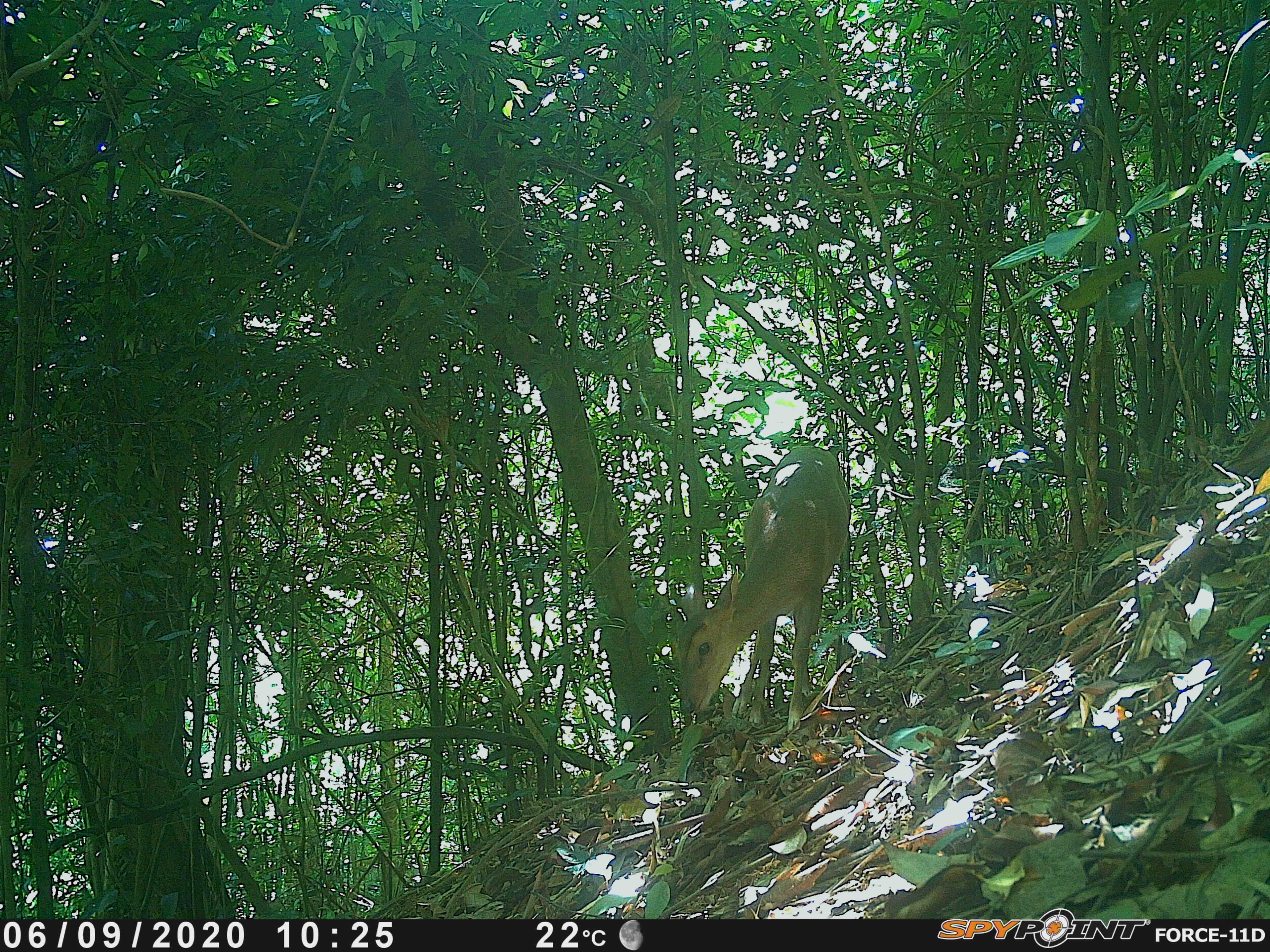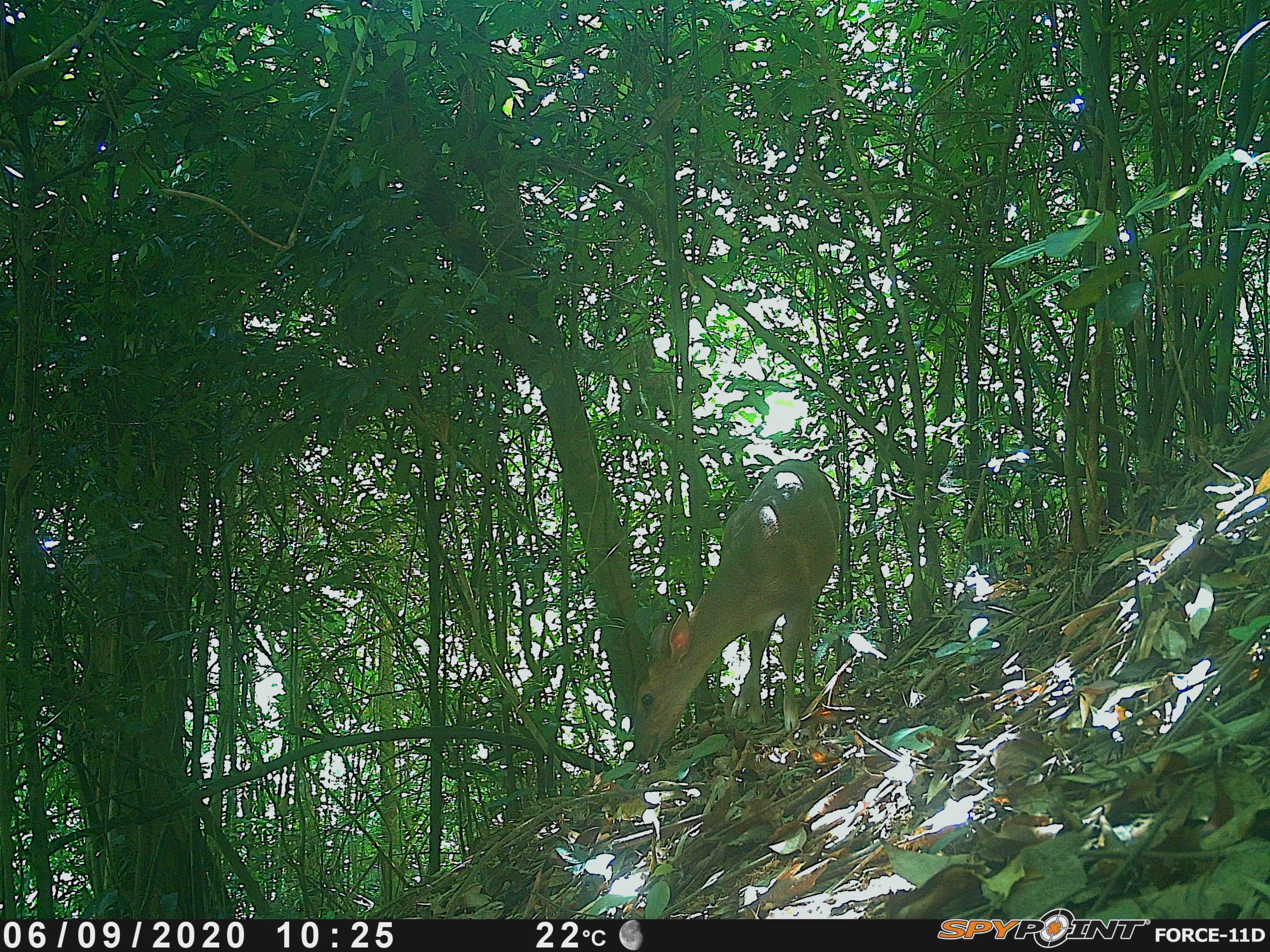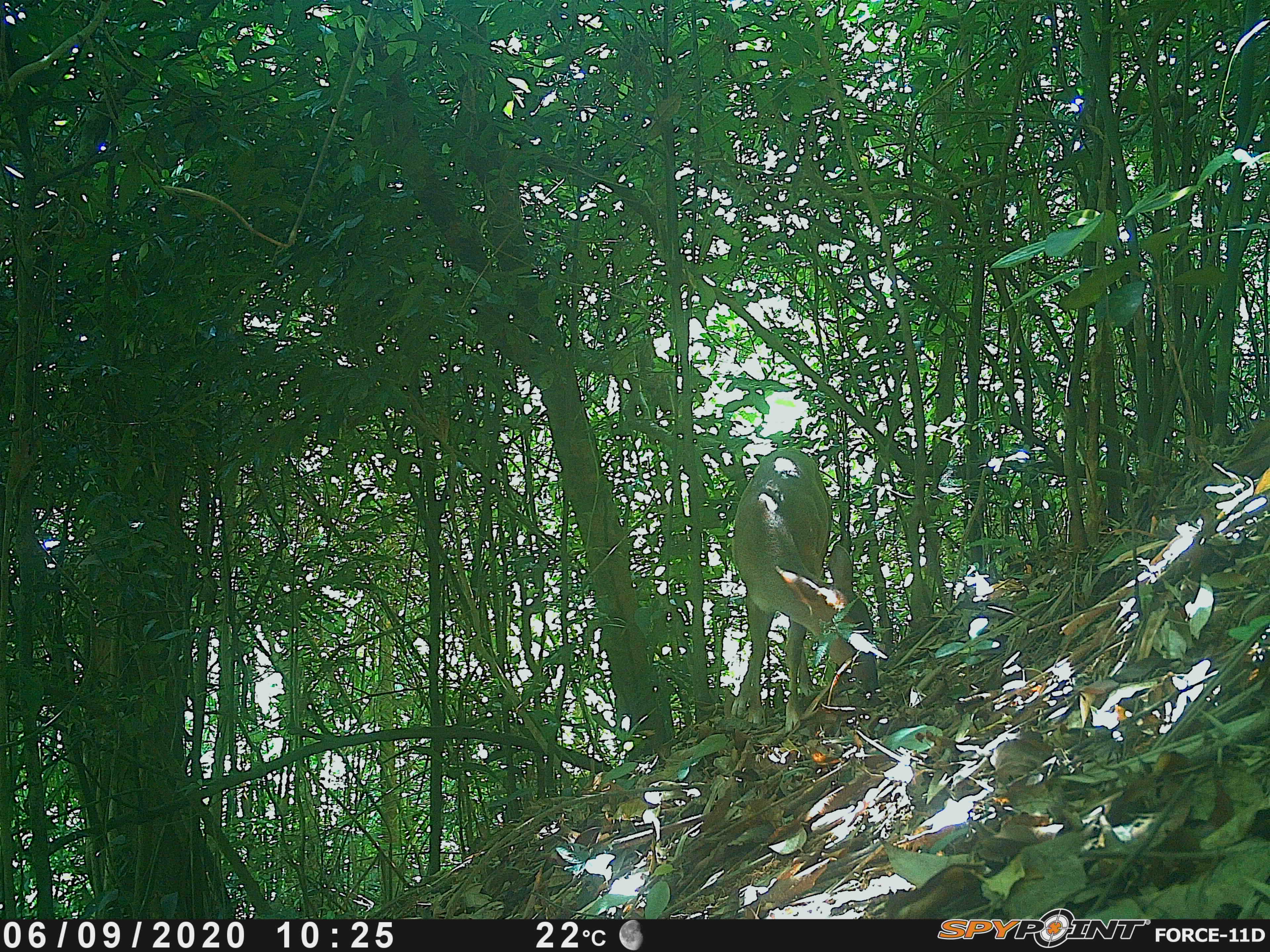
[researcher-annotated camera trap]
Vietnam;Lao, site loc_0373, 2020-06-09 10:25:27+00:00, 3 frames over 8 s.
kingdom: Animalia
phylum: Chordata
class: Mammalia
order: Artiodactyla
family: Cervidae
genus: Muntiacus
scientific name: Muntiacus vuquangensis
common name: large-antlered muntjac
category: large antlered muntjac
Large antlered muntjac (large-antlered muntjac) (Muntiacus vuquangensis). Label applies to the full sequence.